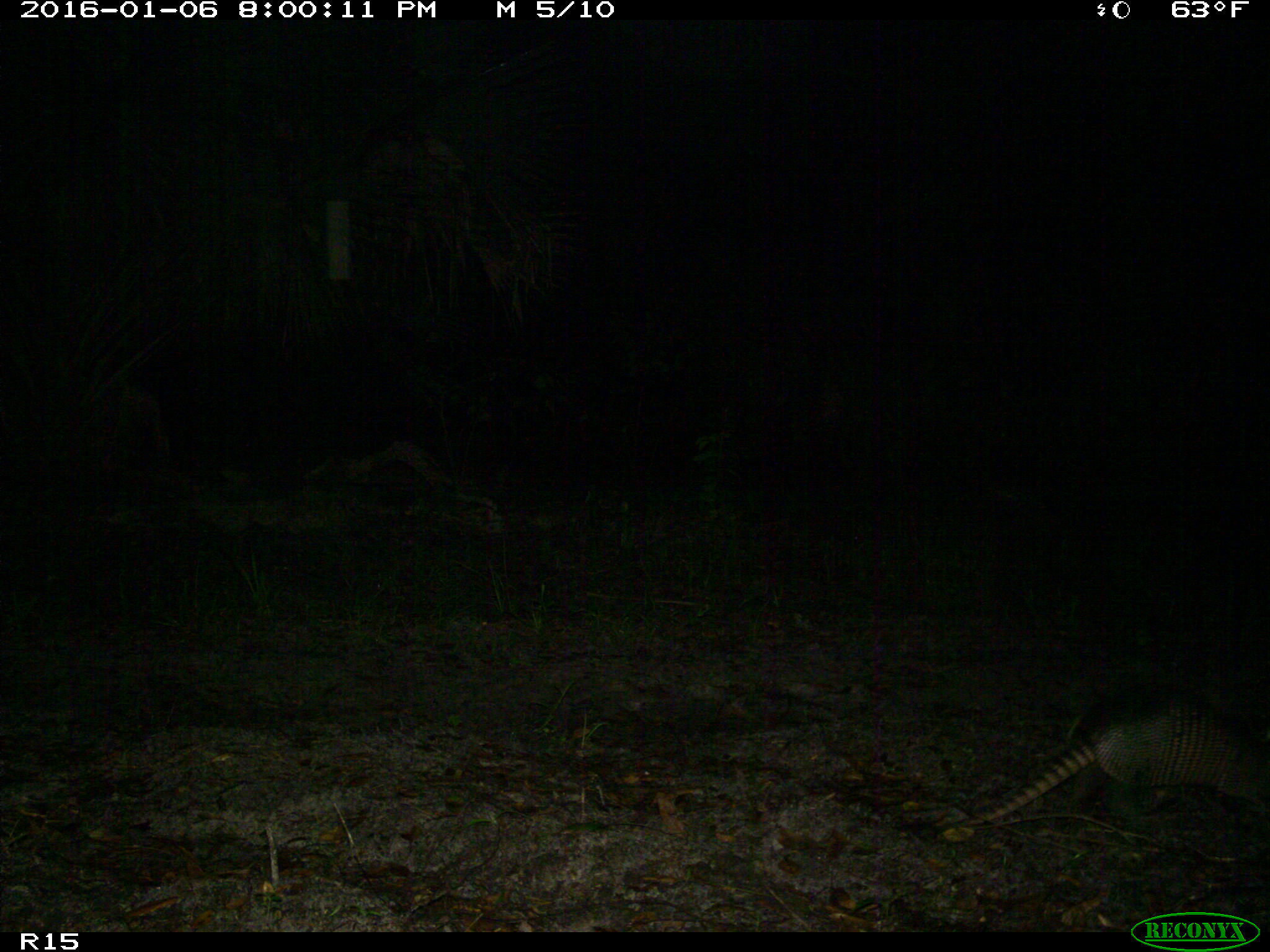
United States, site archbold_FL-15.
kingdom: Animalia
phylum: Chordata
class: Mammalia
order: Cingulata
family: Dasypodidae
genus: Dasypus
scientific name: Dasypus novemcinctus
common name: nine-banded armadillo